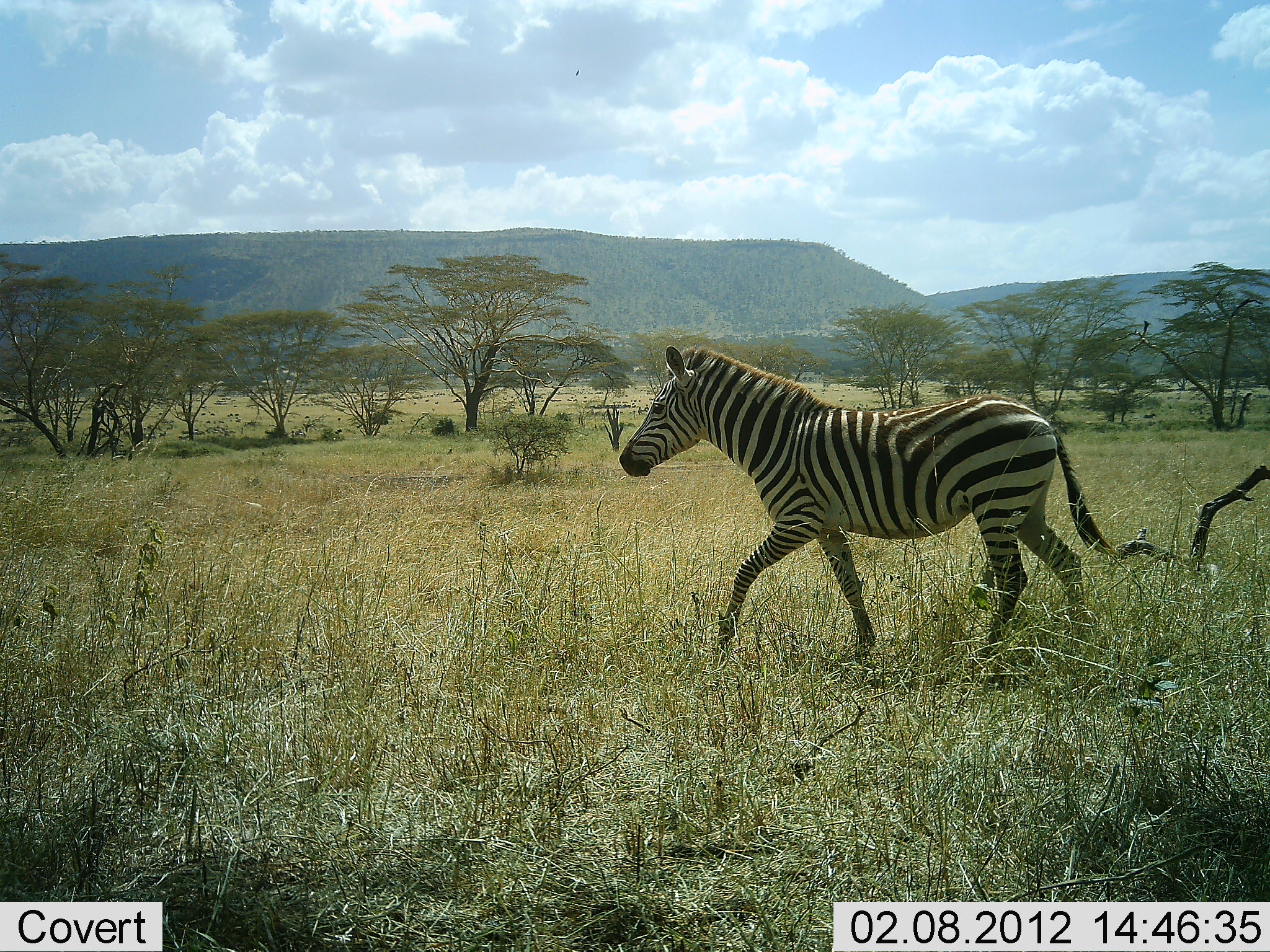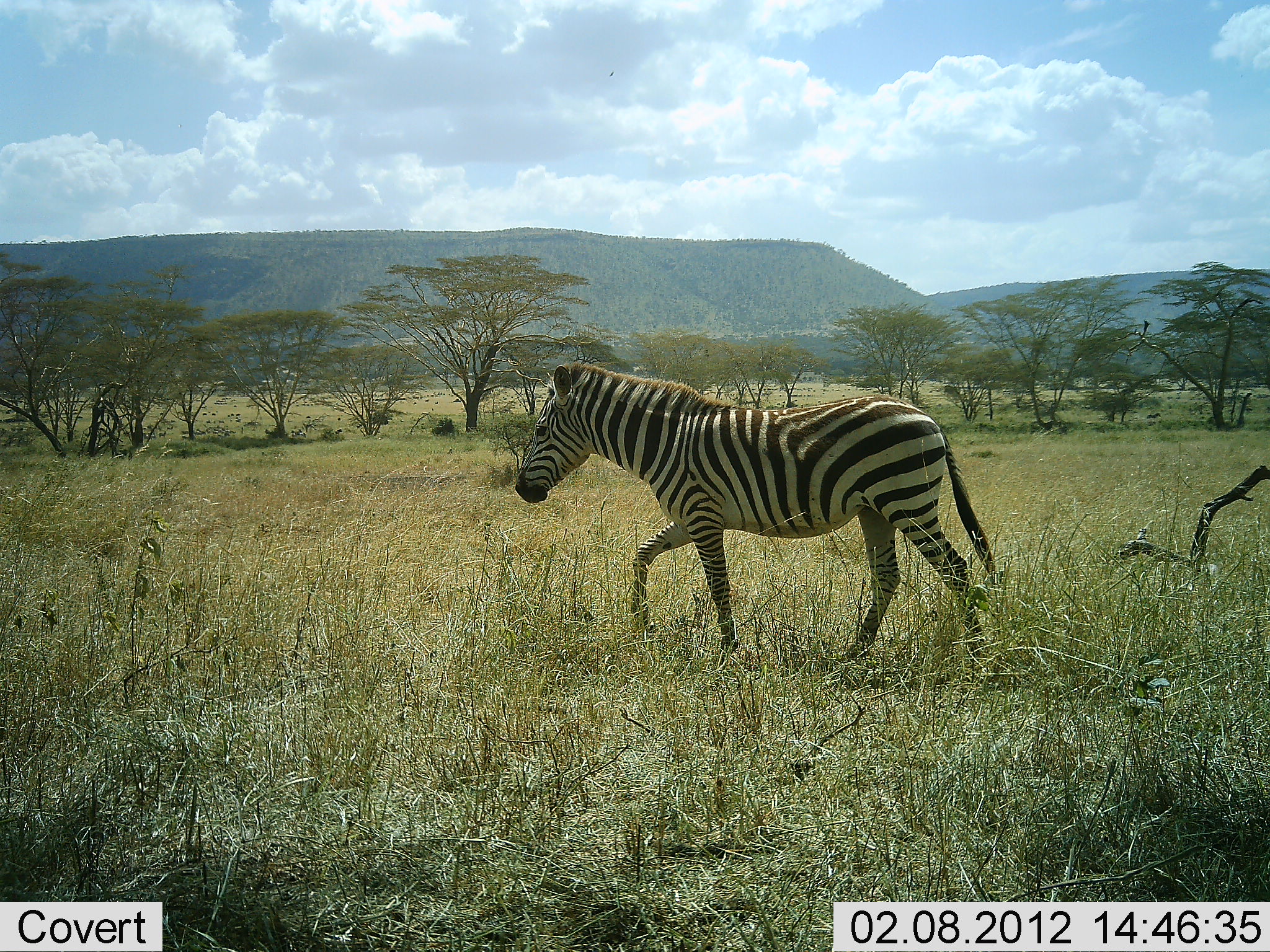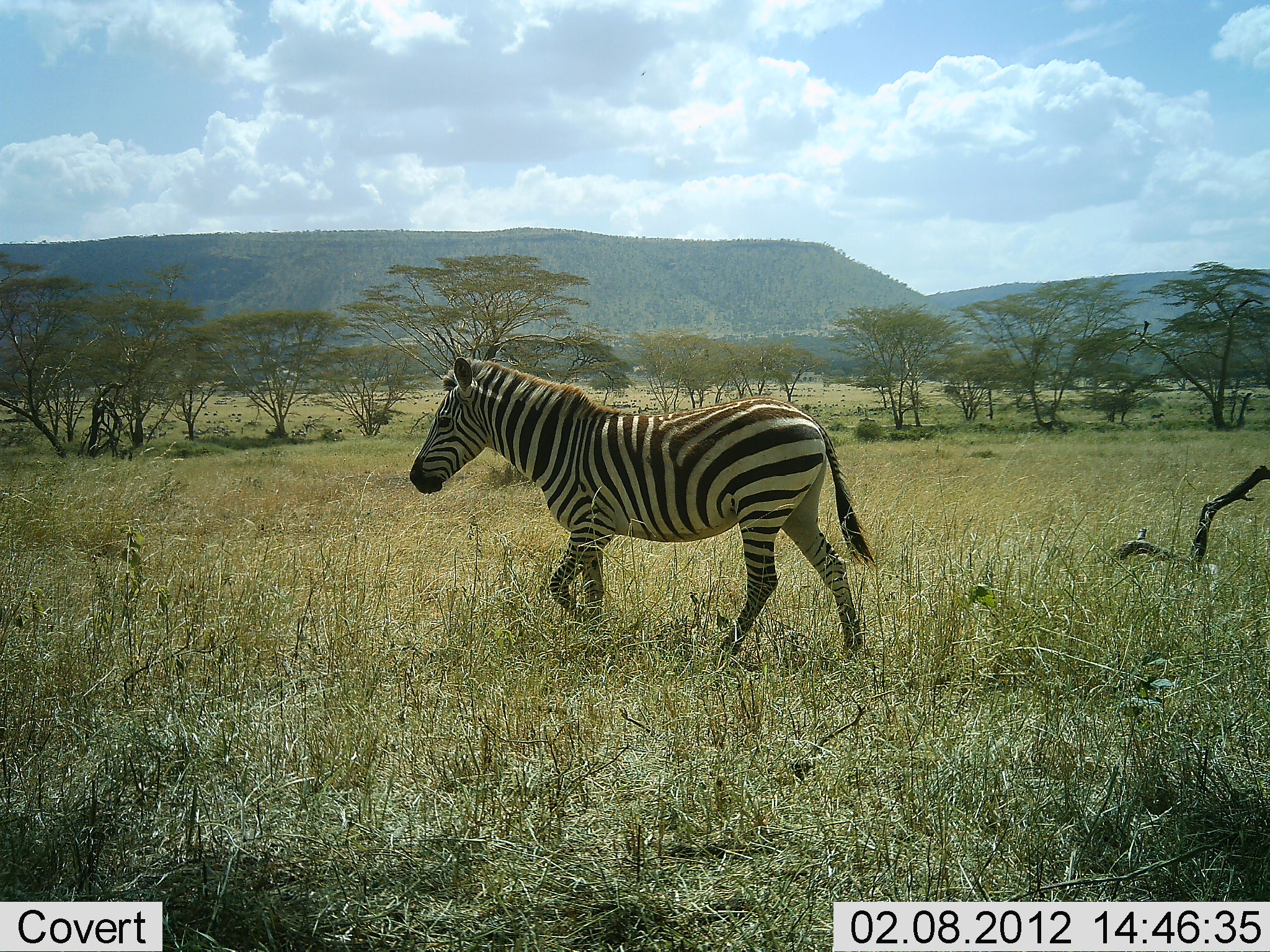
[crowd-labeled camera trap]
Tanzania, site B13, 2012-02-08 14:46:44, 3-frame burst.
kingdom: Animalia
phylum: Chordata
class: Mammalia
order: Perissodactyla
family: Equidae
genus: Equus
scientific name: Equus quagga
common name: plains zebra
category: zebra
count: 1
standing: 6%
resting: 0%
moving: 100%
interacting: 0%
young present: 0%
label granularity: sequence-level